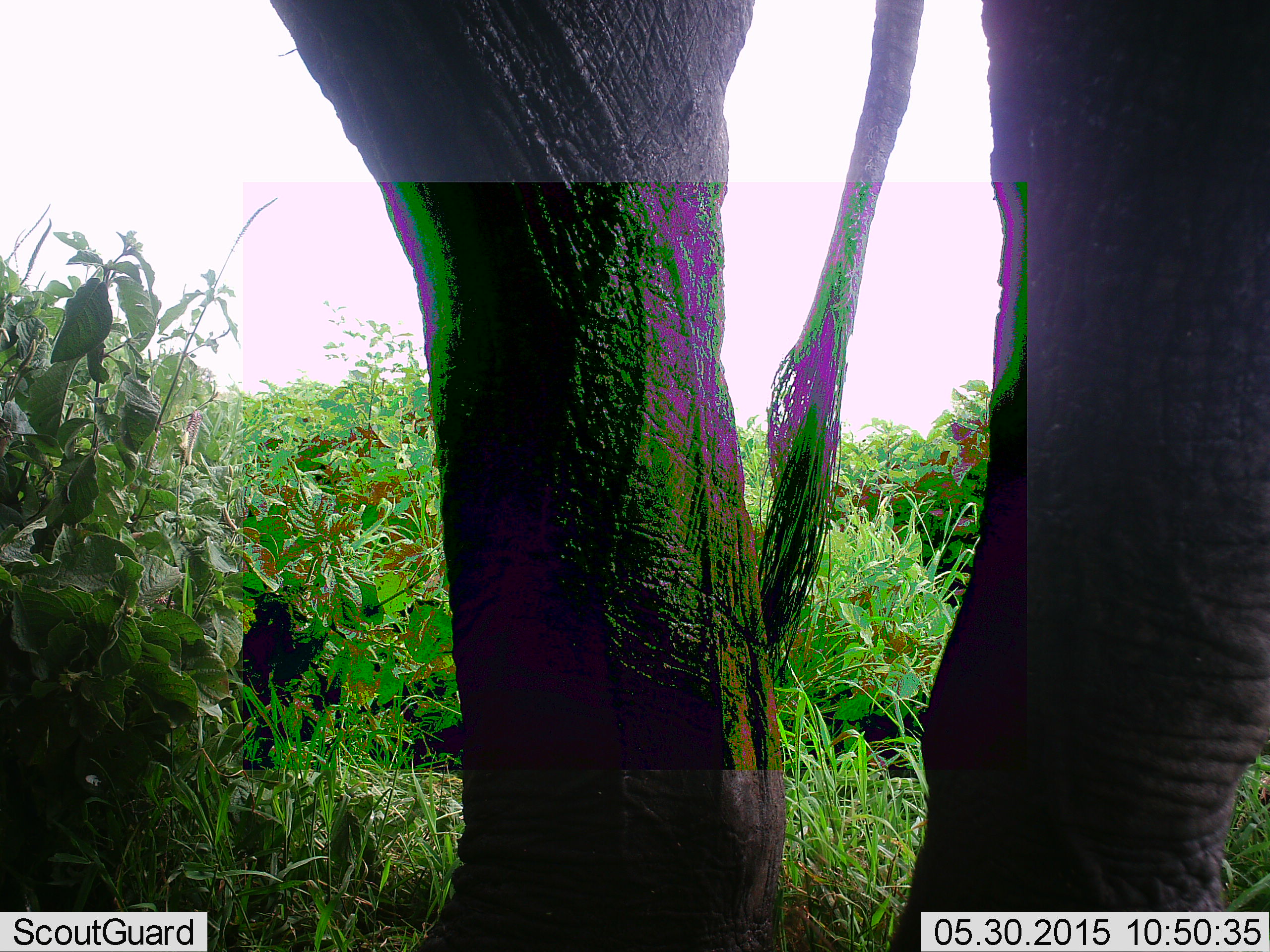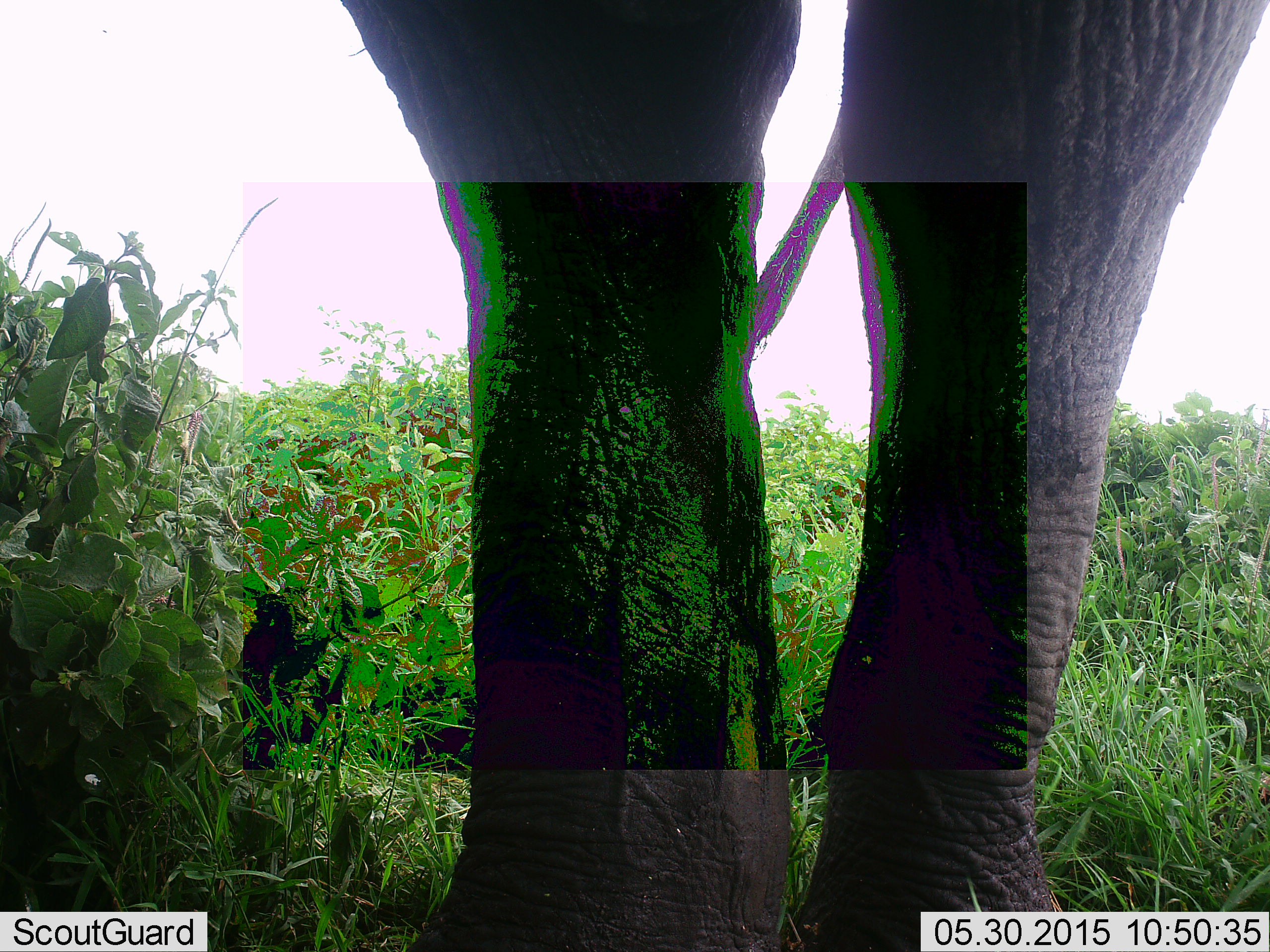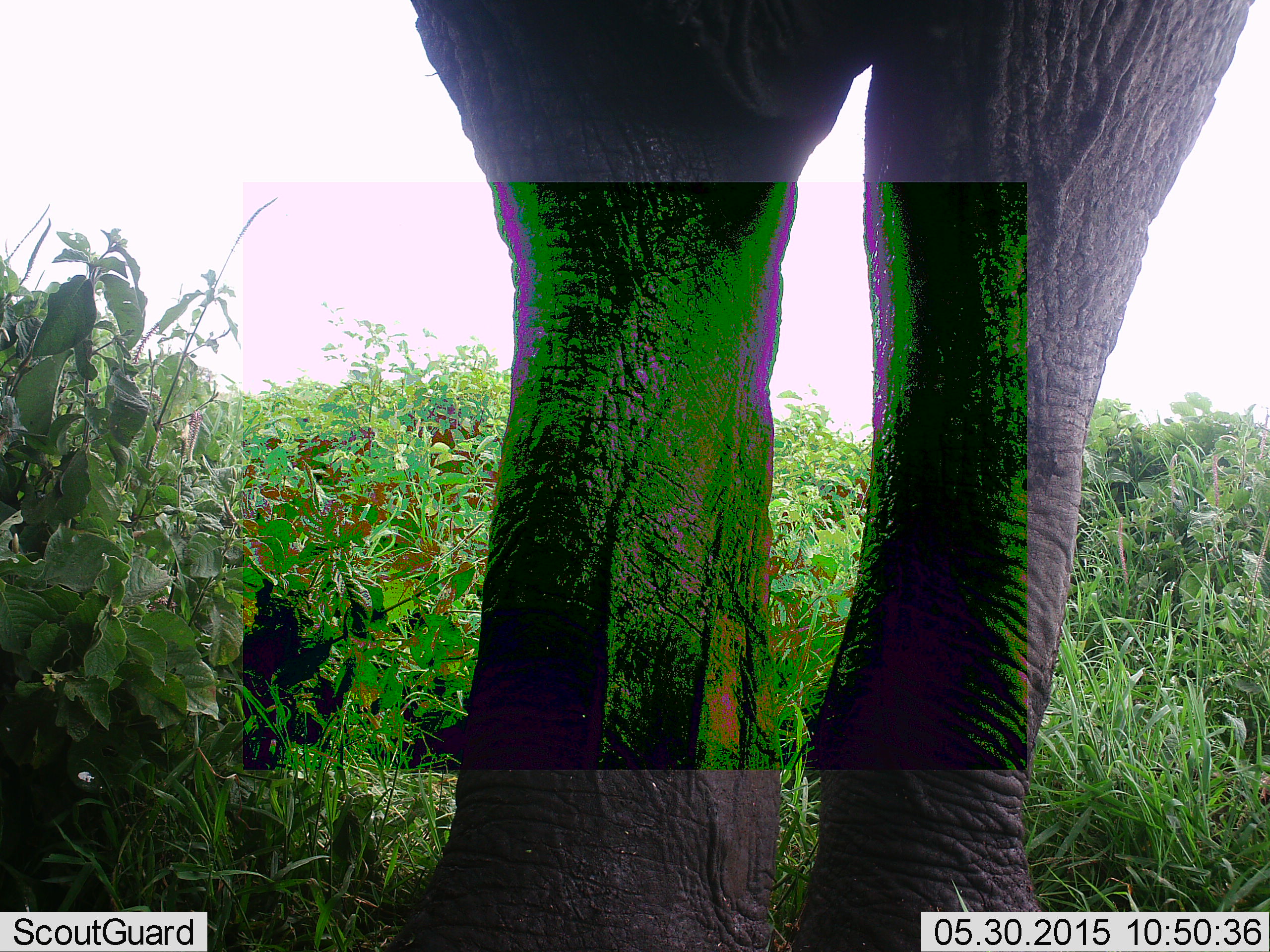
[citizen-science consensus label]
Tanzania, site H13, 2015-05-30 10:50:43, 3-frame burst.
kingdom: Animalia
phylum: Chordata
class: Mammalia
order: Proboscidea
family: Elephantidae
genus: Loxodonta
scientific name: Loxodonta africana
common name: african bush elephant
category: elephant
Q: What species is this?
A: Elephant (african bush elephant) (Loxodonta africana).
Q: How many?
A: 1.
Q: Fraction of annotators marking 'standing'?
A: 100%.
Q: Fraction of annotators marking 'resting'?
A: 0%.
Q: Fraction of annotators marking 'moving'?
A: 20%.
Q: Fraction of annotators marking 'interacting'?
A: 0%.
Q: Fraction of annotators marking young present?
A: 0%.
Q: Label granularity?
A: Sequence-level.